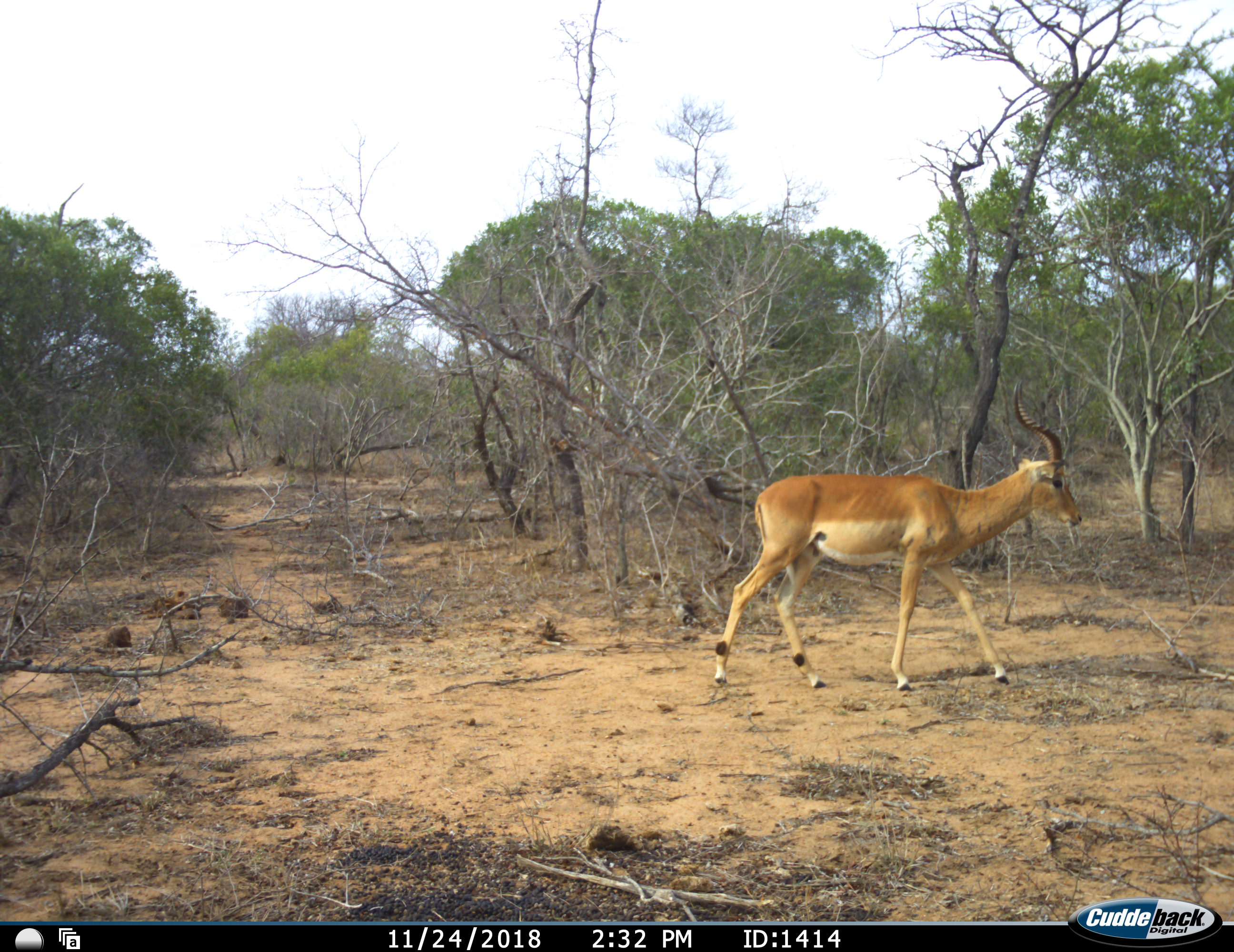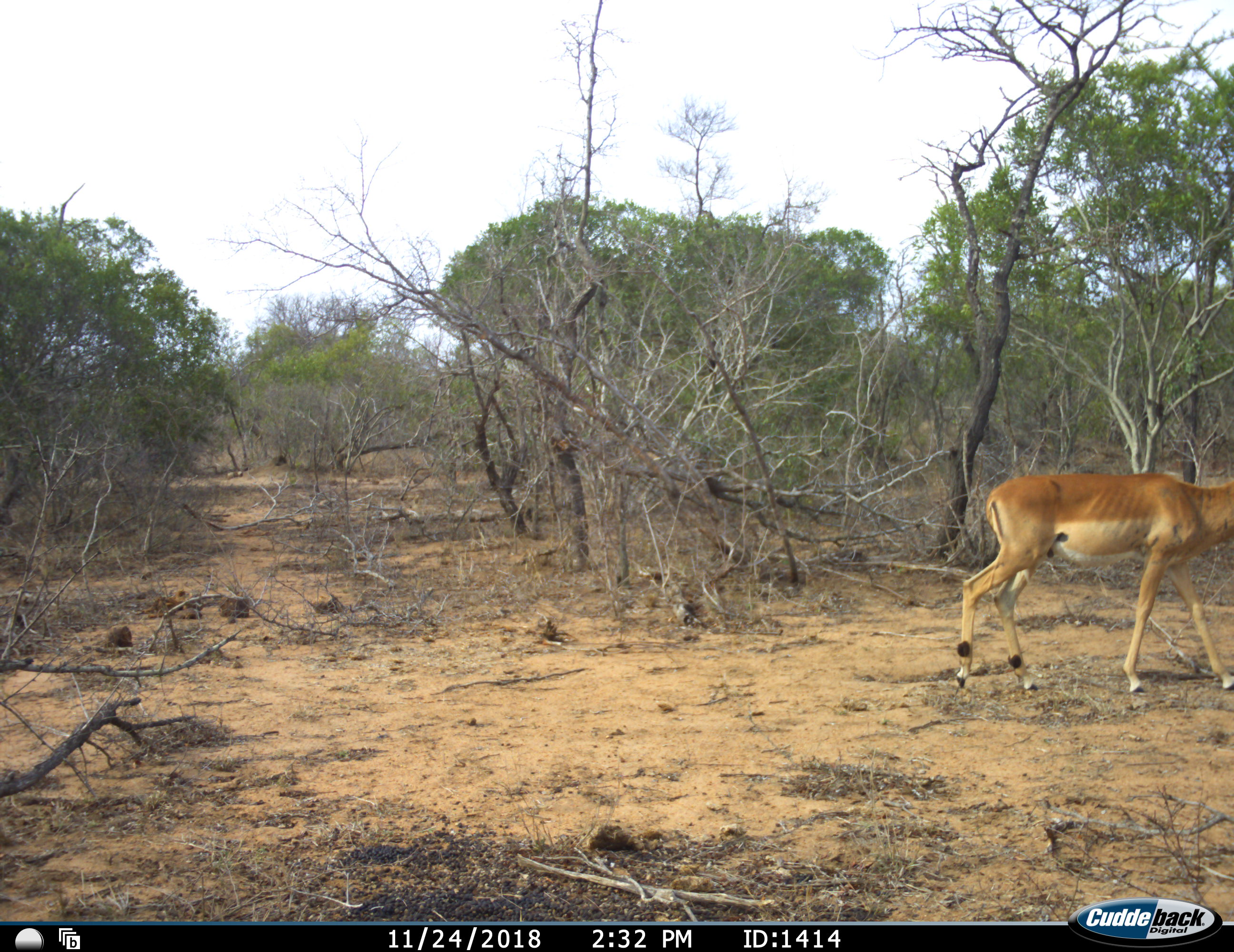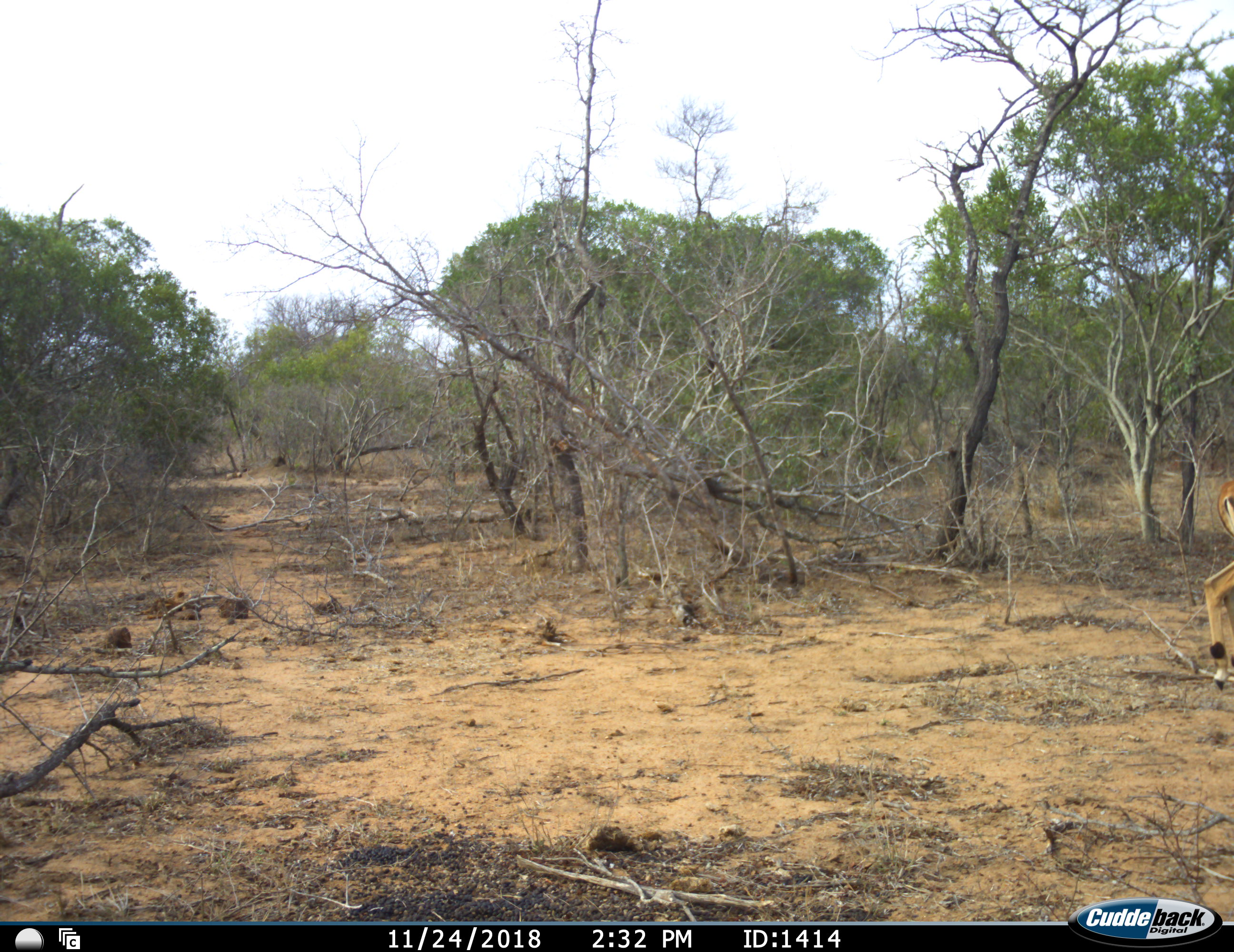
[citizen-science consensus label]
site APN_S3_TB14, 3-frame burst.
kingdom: Animalia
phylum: Chordata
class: Mammalia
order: Artiodactyla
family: Bovidae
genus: Aepyceros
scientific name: Aepyceros melampus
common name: impala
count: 1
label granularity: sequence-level